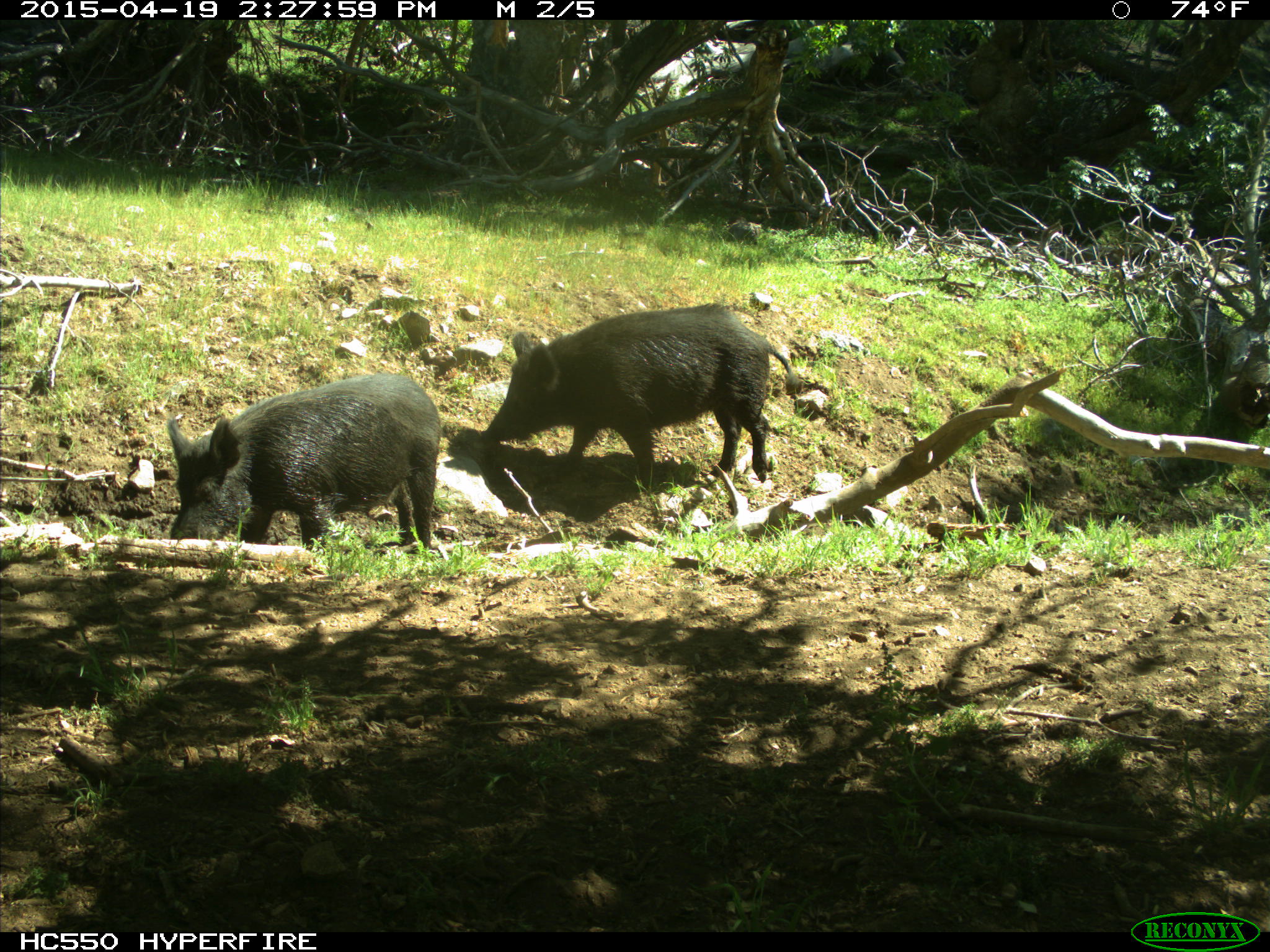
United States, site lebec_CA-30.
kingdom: Animalia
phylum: Chordata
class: Mammalia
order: Artiodactyla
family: Suidae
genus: Sus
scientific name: Sus scrofa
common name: wild boar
Sus scrofa (wild boar).